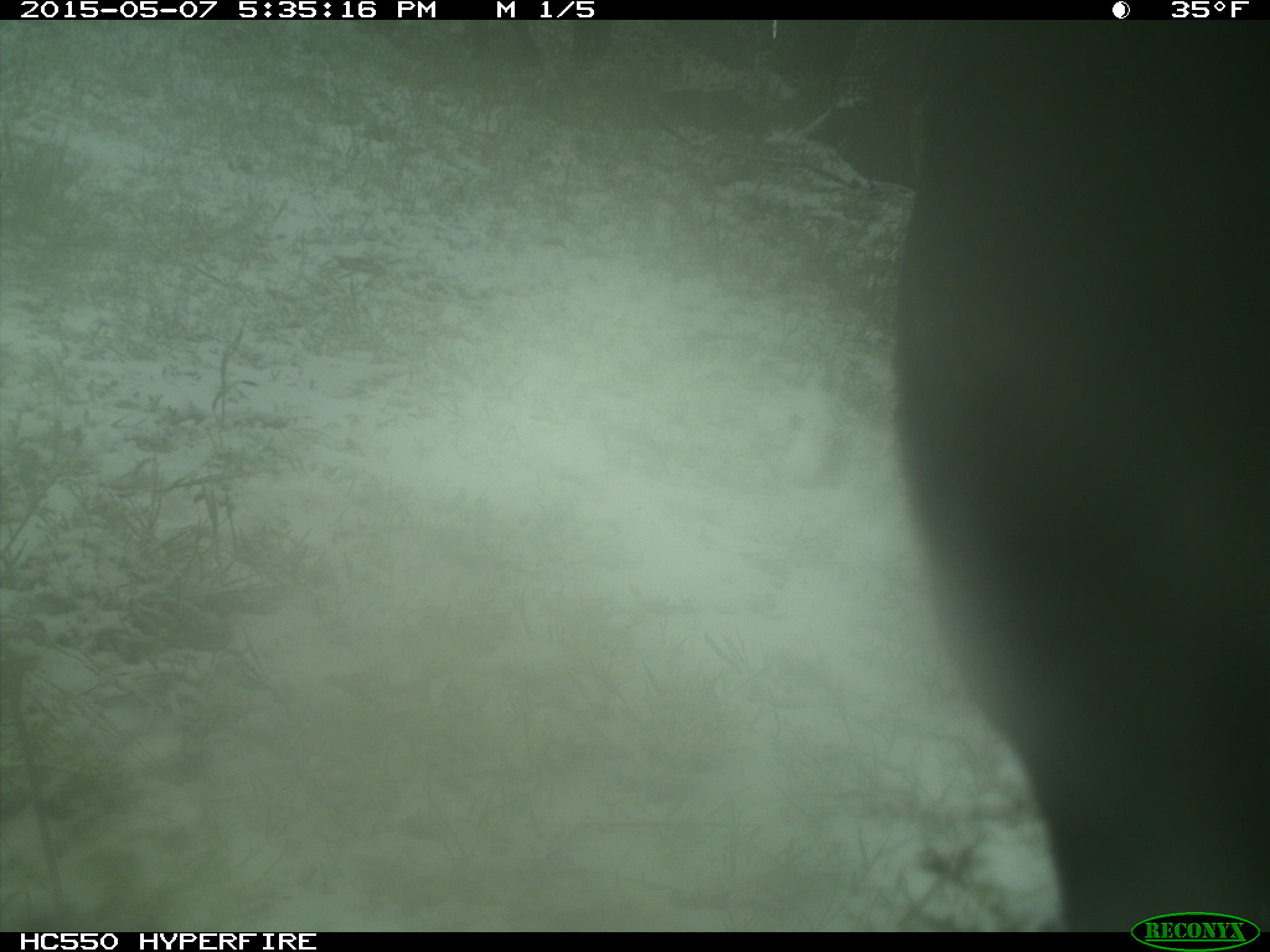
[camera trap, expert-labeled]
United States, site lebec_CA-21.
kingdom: Animalia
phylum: Chordata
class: Mammalia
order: Artiodactyla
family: Bovidae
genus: Bos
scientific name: Bos taurus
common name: domestic cow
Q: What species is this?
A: Bos taurus (domestic cow).